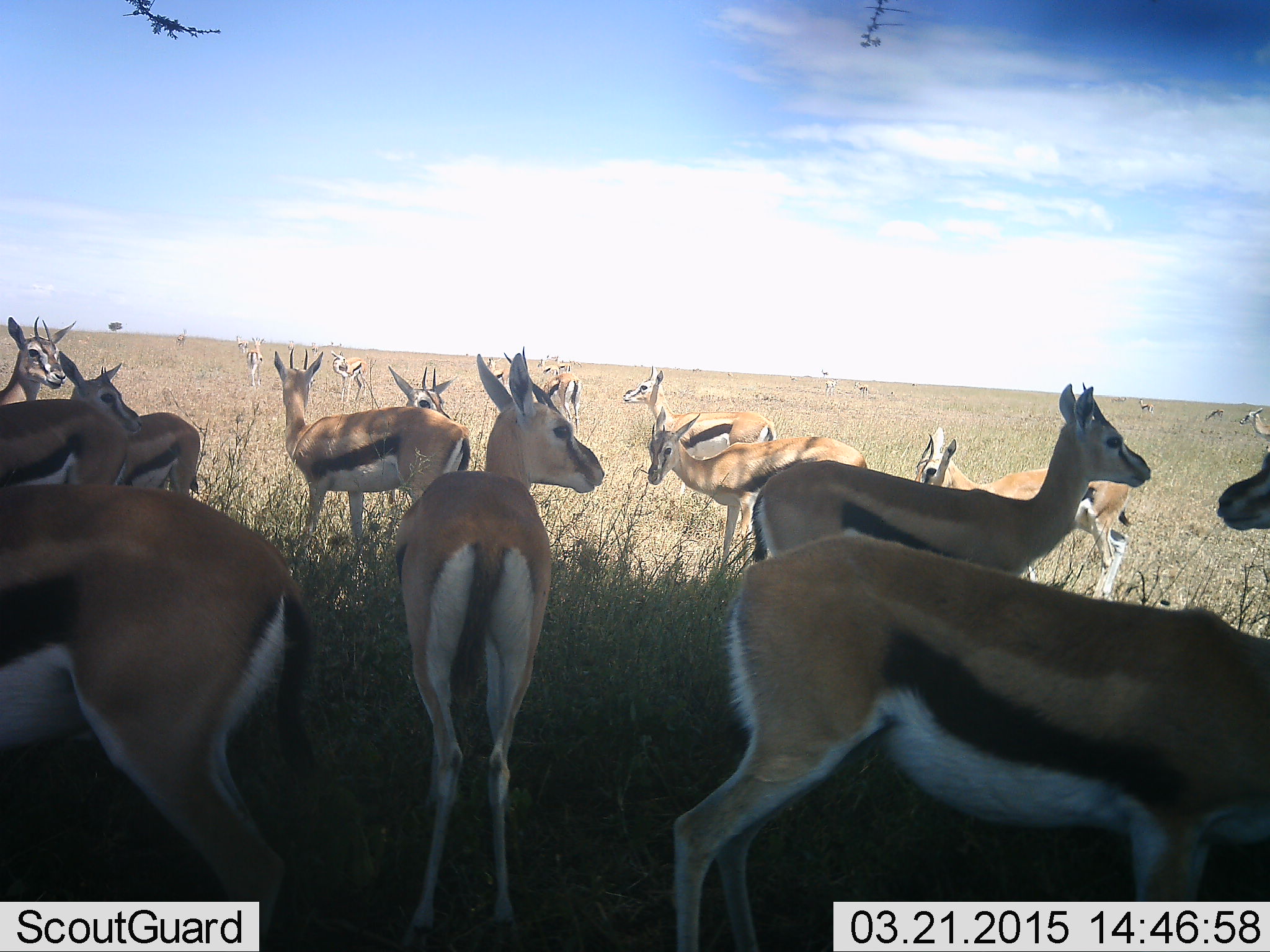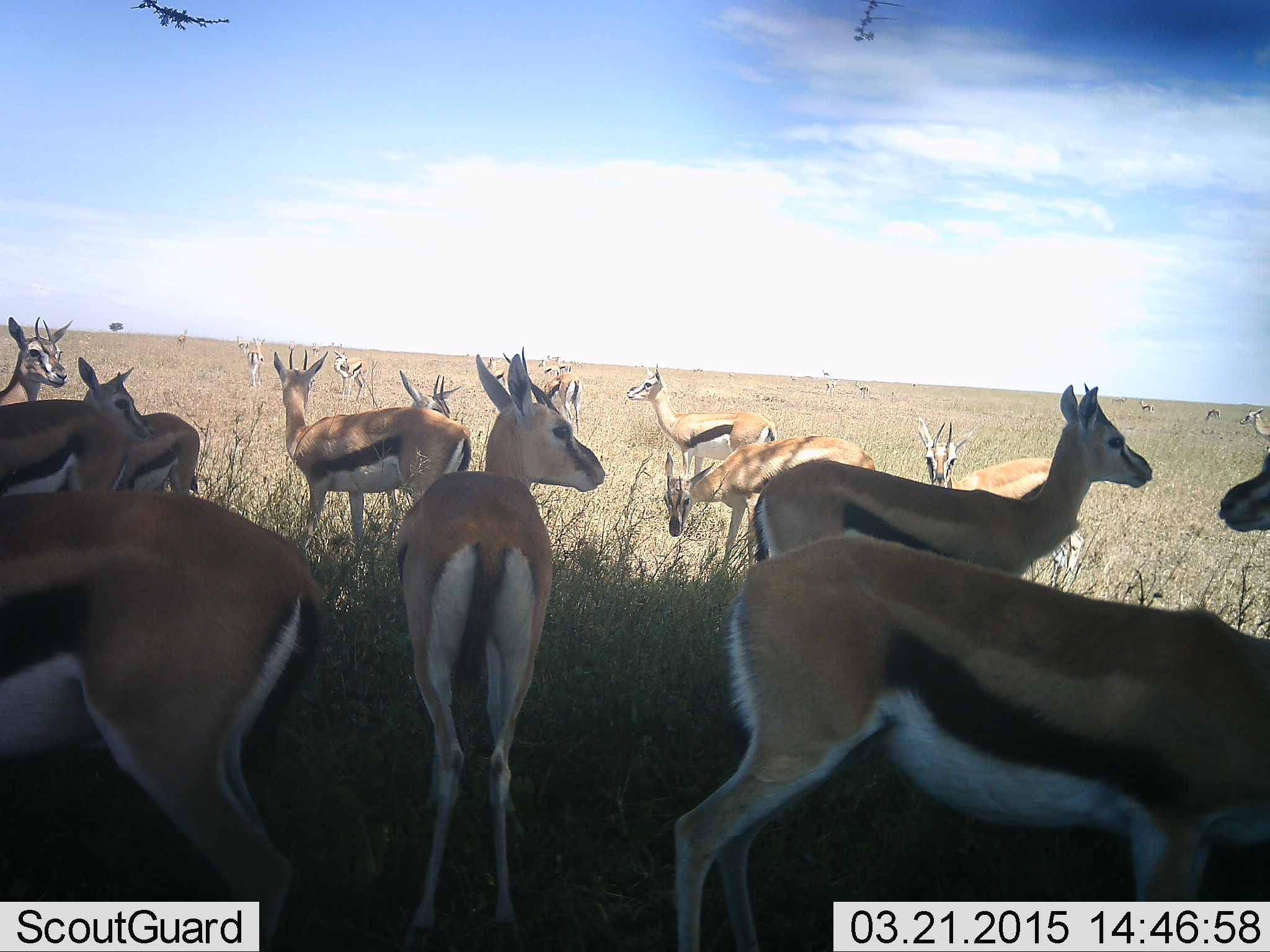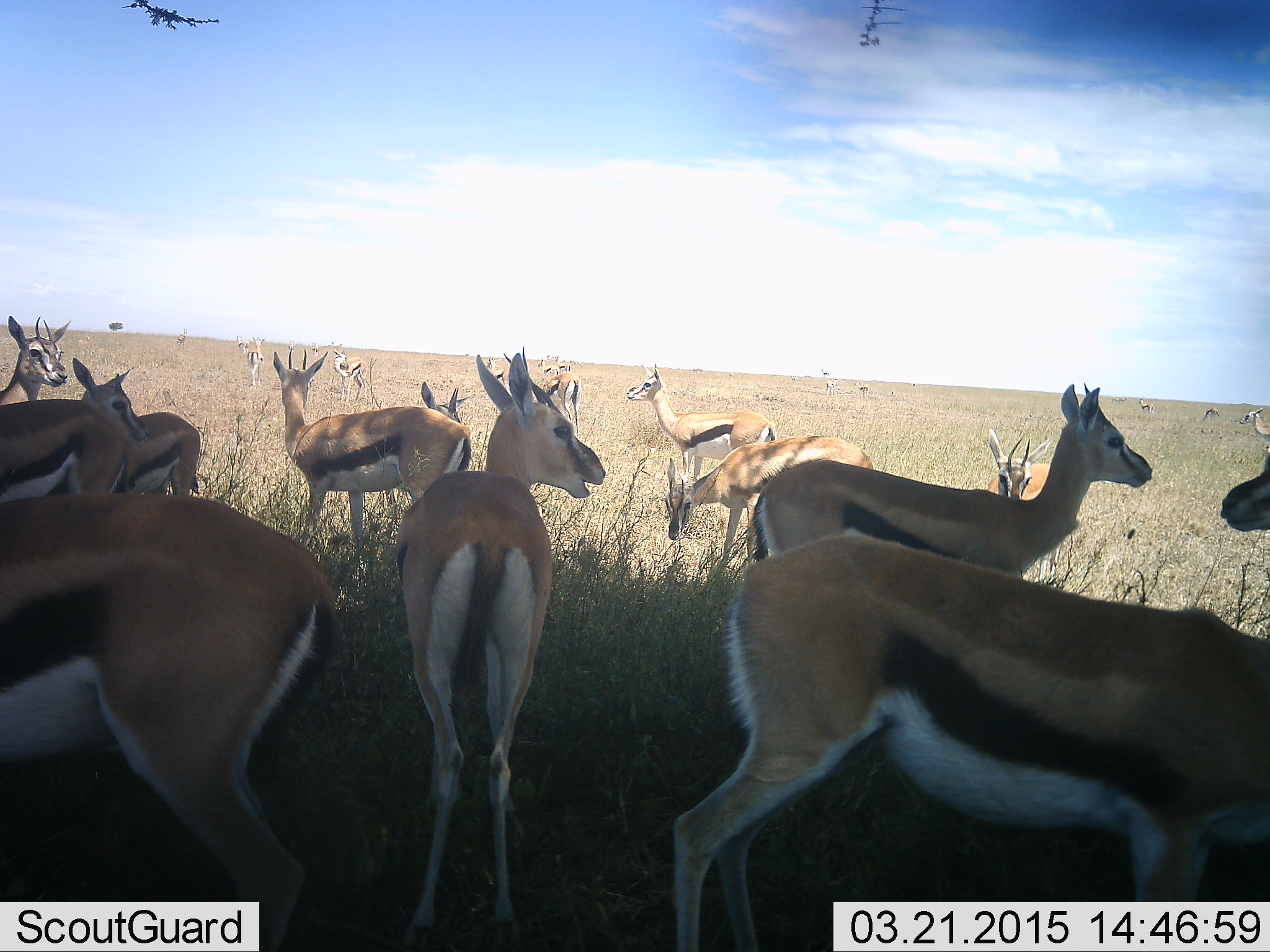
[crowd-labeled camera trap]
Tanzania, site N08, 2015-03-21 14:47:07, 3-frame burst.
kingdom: Animalia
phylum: Chordata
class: Mammalia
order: Artiodactyla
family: Bovidae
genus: Eudorcas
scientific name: Eudorcas thomsonii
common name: thomson's gazelle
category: gazellethomsons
Gazellethomsons (thomson's gazelle) (Eudorcas thomsonii), count 11-50. Behavior (volunteer vote fractions): standing 90%, resting 0%, moving 10%, interacting 0%. Young present (vote fraction): 0%. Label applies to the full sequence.